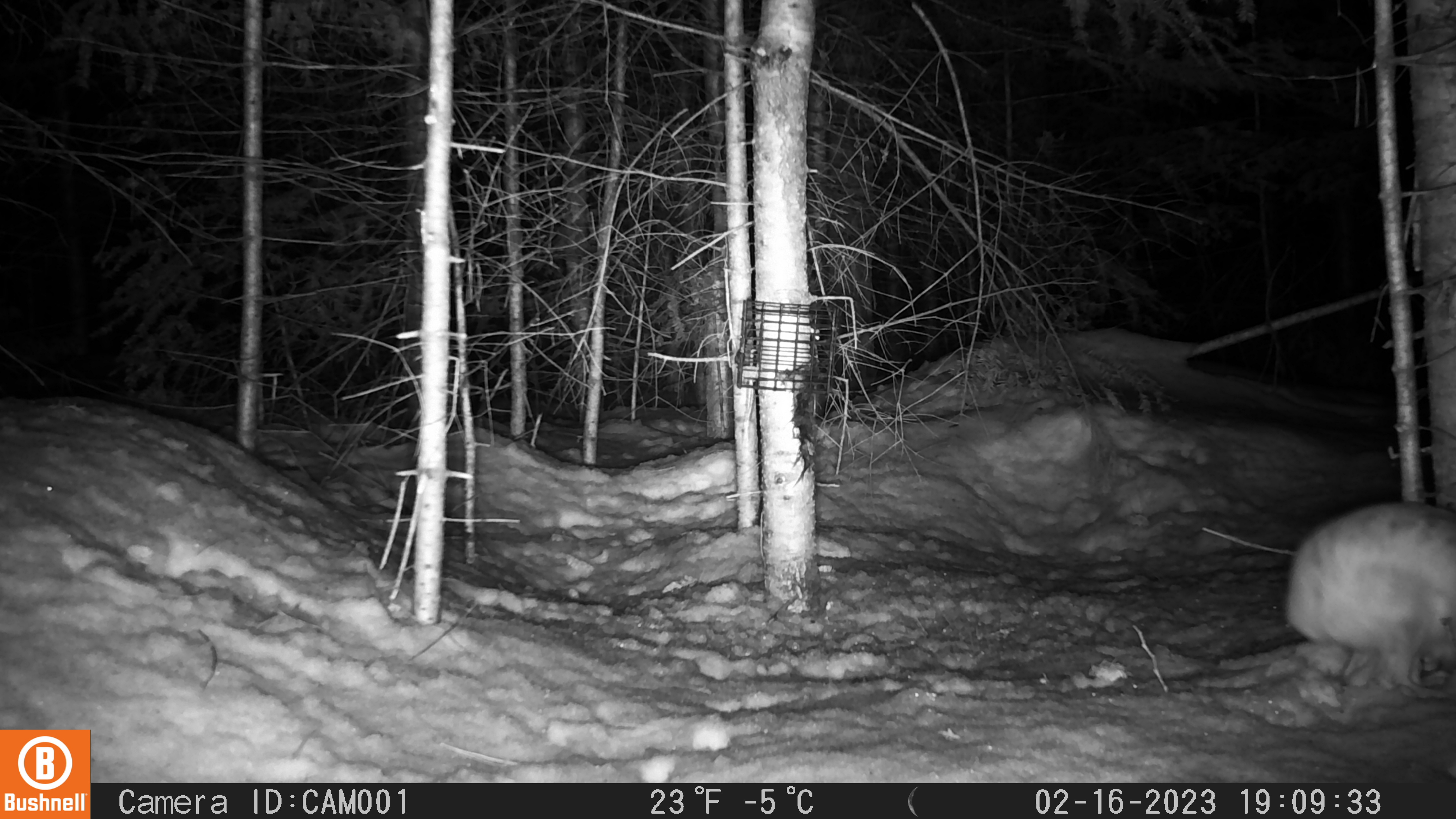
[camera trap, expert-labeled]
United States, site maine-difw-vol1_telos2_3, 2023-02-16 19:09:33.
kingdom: Animalia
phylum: Chordata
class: Mammalia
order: Lagomorpha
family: Leporidae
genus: Lepus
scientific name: Lepus americanus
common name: snowshoe hare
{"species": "snowshoe hare (Lepus americanus)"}